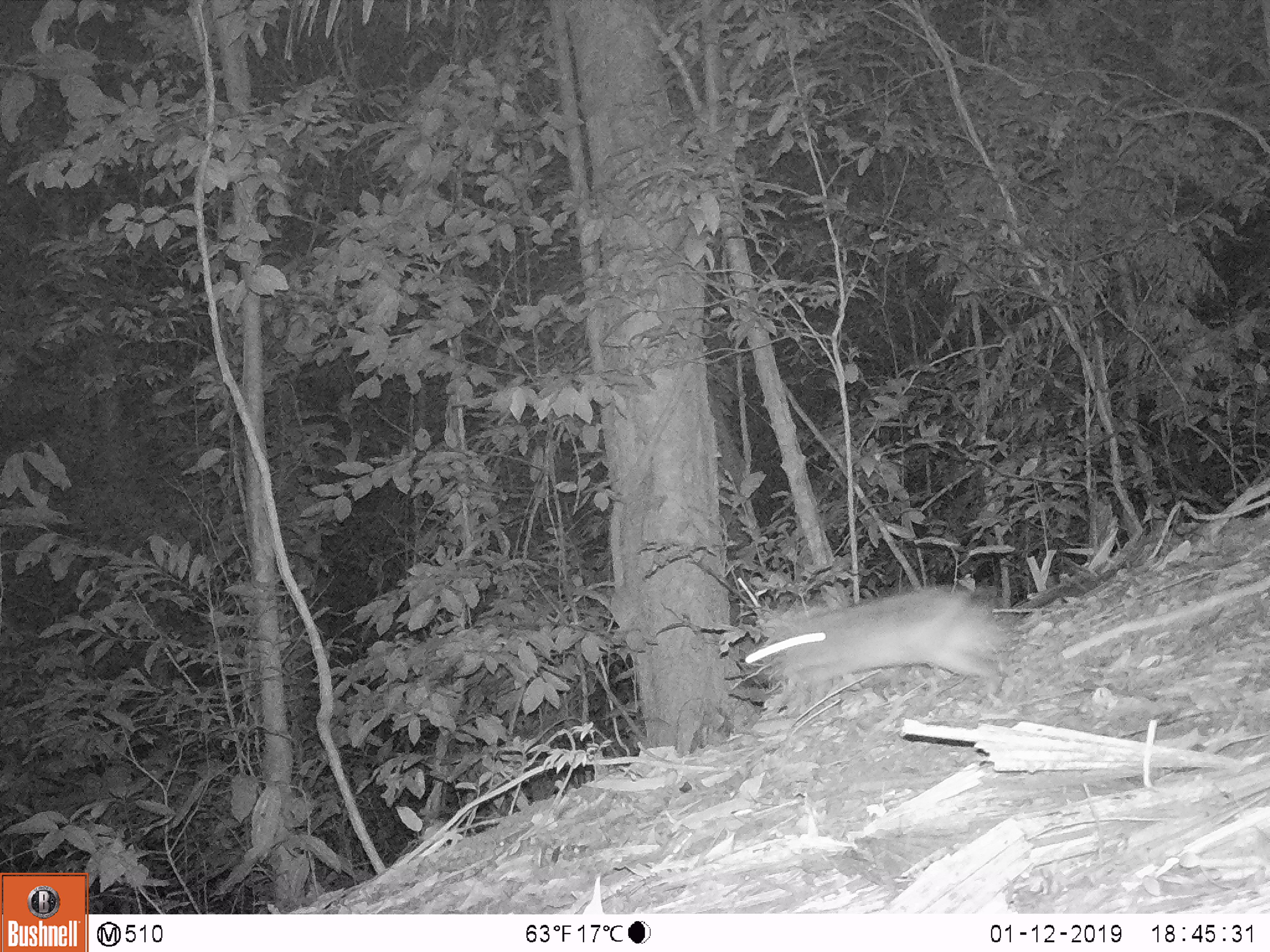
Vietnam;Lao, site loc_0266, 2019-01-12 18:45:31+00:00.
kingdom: Animalia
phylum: Chordata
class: Mammalia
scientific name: Mammalia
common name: mammal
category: unidentified small mammal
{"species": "unidentified small mammal (mammal) (Mammalia)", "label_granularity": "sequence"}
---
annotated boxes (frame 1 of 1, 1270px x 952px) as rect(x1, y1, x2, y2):
unidentified small mammal: rect(776, 587, 1008, 695)